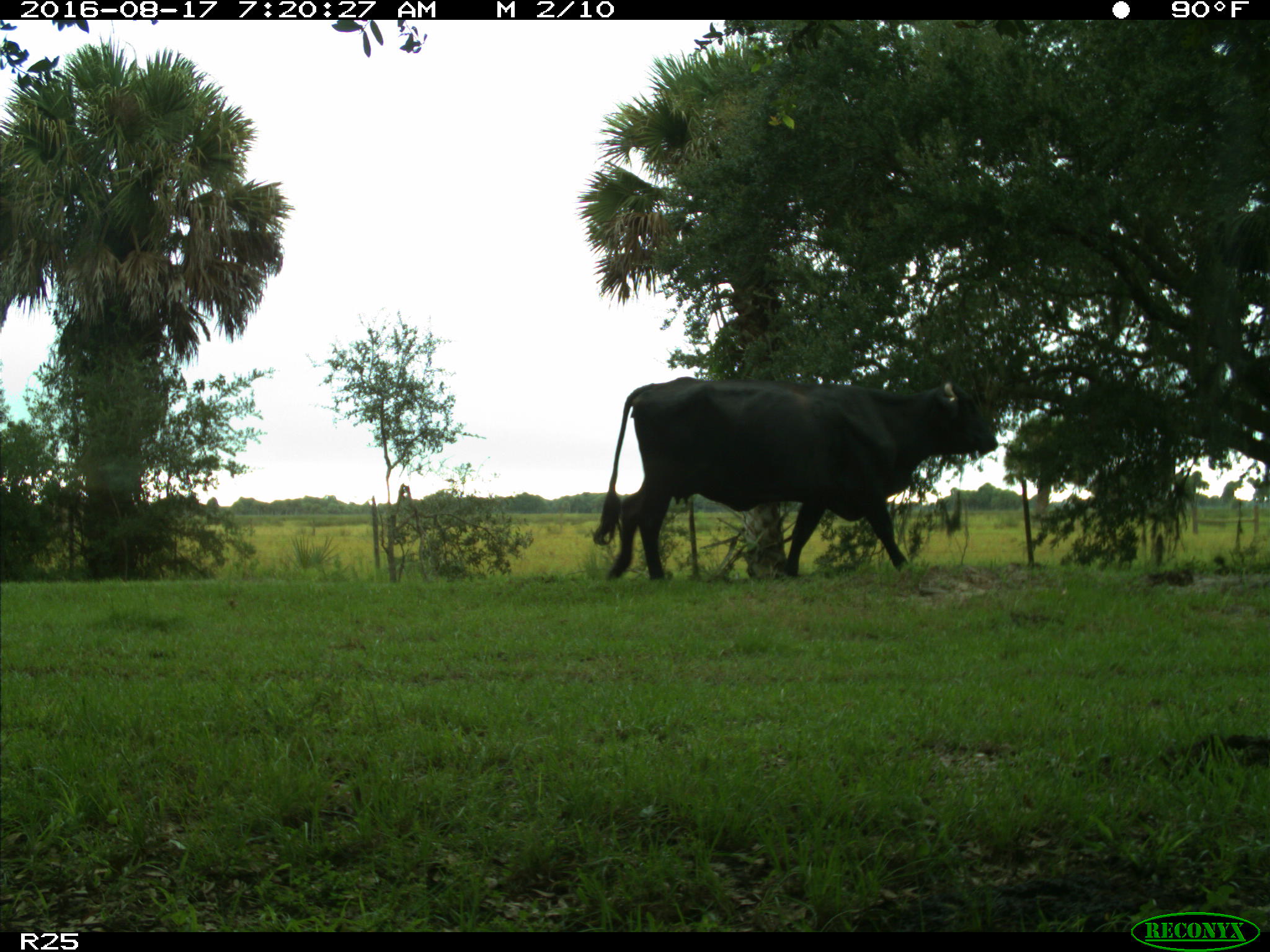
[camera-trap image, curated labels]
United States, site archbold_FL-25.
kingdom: Animalia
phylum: Chordata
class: Mammalia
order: Artiodactyla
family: Bovidae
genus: Bos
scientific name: Bos taurus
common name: domestic cow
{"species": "Bos taurus (domestic cow)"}